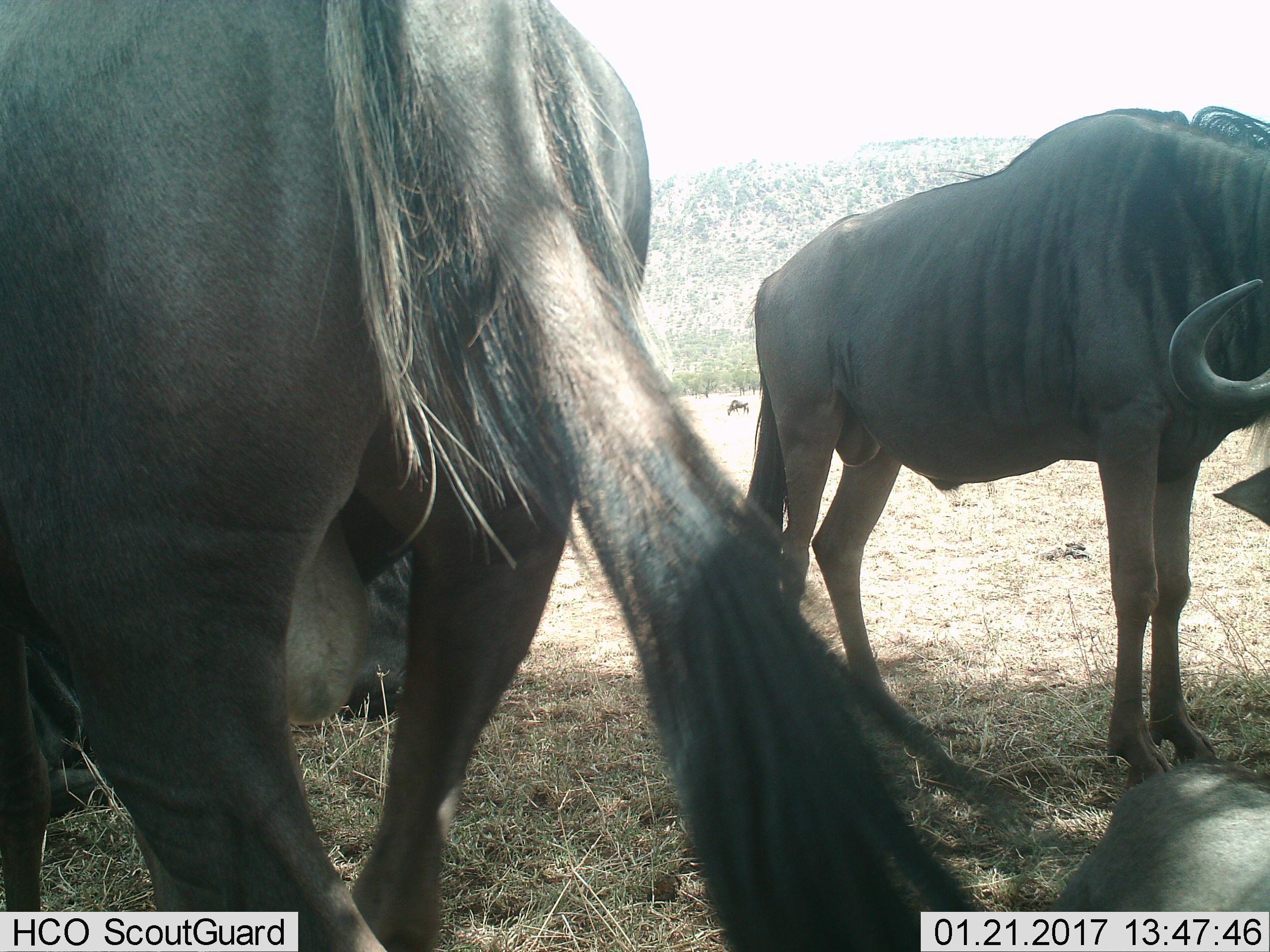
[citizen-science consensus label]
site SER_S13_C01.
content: unidentified animal